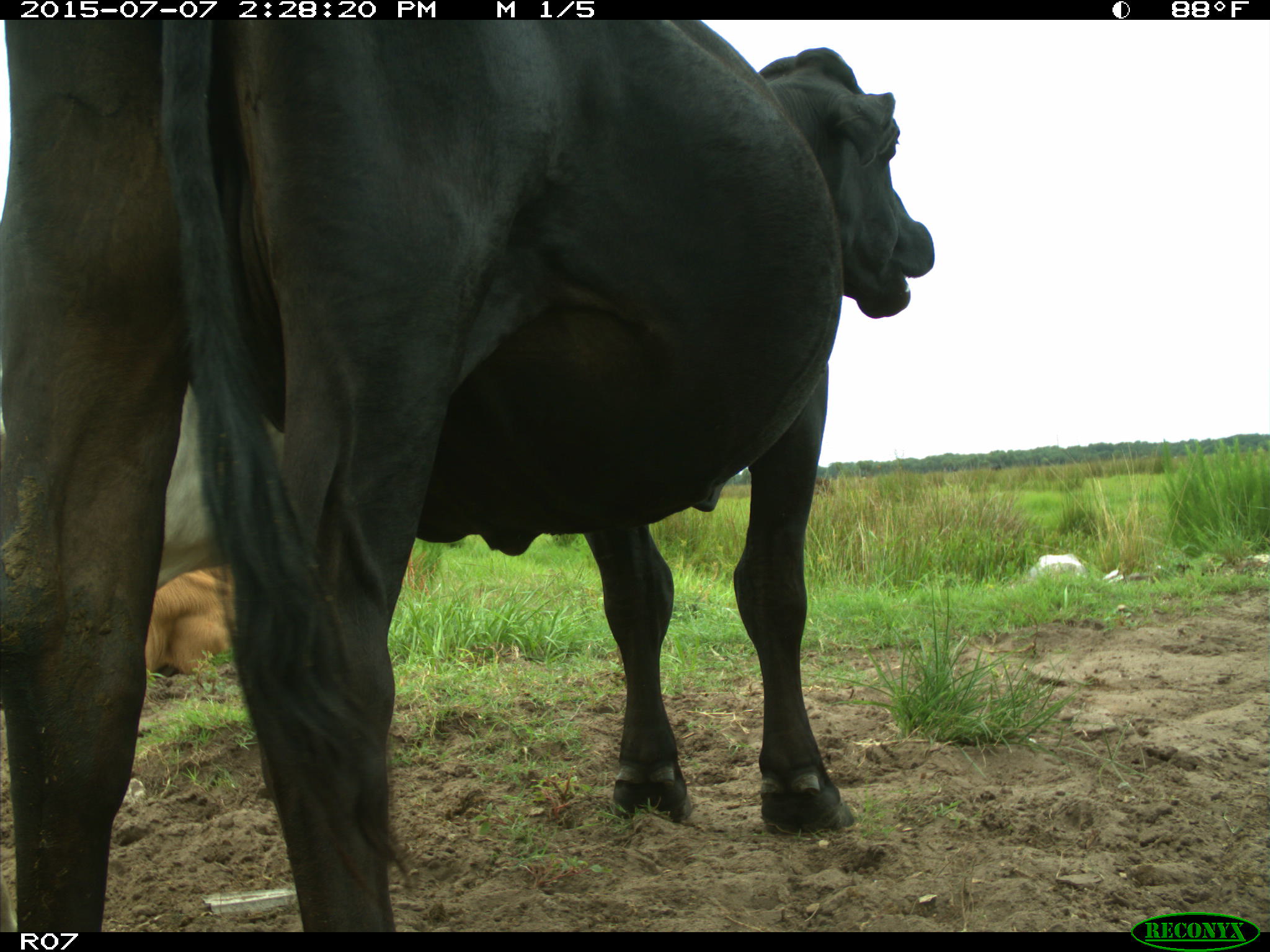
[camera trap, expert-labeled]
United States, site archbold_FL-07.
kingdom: Animalia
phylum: Chordata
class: Mammalia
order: Artiodactyla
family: Bovidae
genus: Bos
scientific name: Bos taurus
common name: domestic cow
Bos taurus (domestic cow).